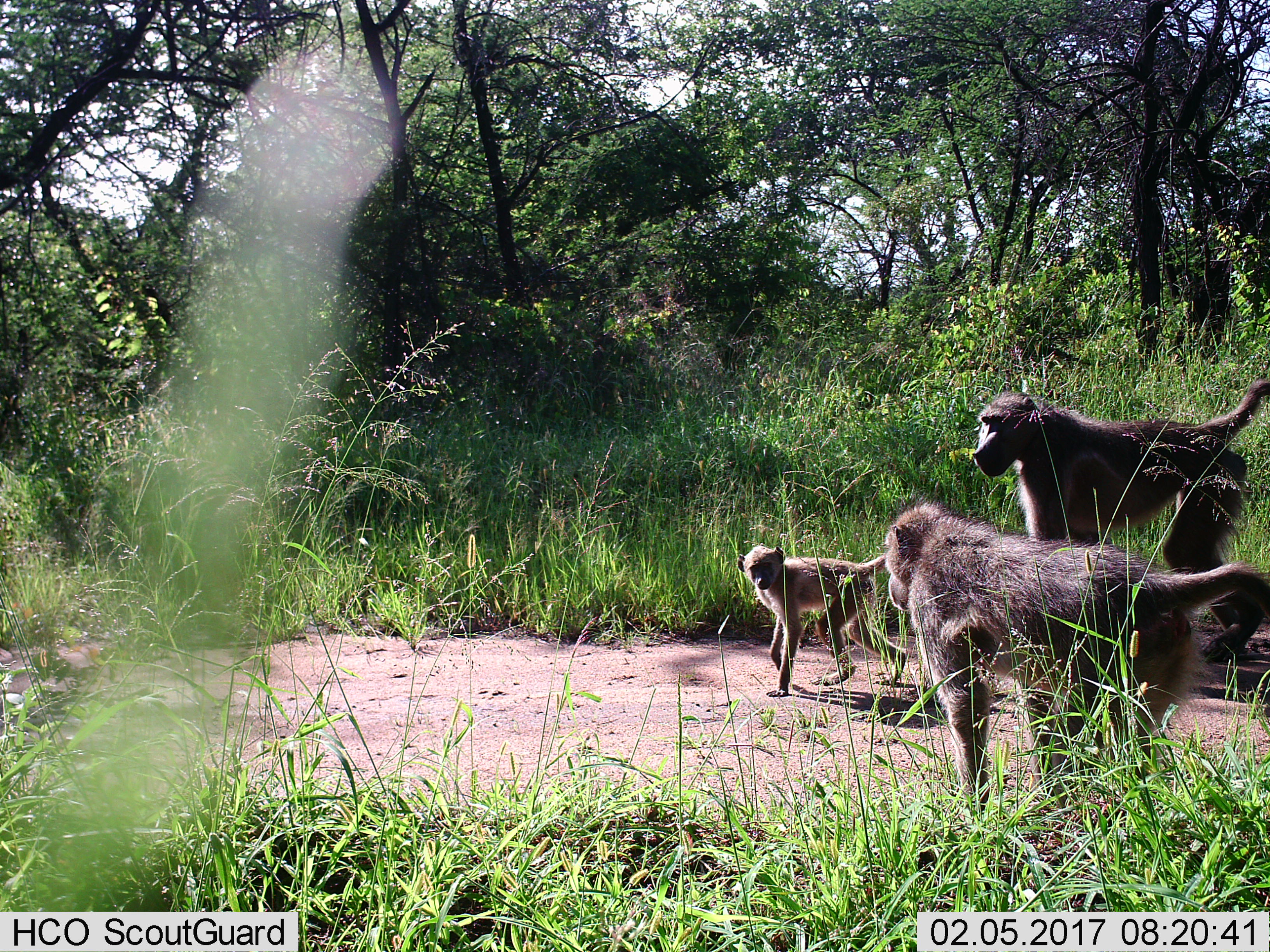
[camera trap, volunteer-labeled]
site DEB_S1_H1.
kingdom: Animalia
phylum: Chordata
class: Mammalia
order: Primates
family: Cercopithecidae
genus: Papio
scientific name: Papio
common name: baboon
Baboon (Papio), count 3. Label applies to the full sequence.